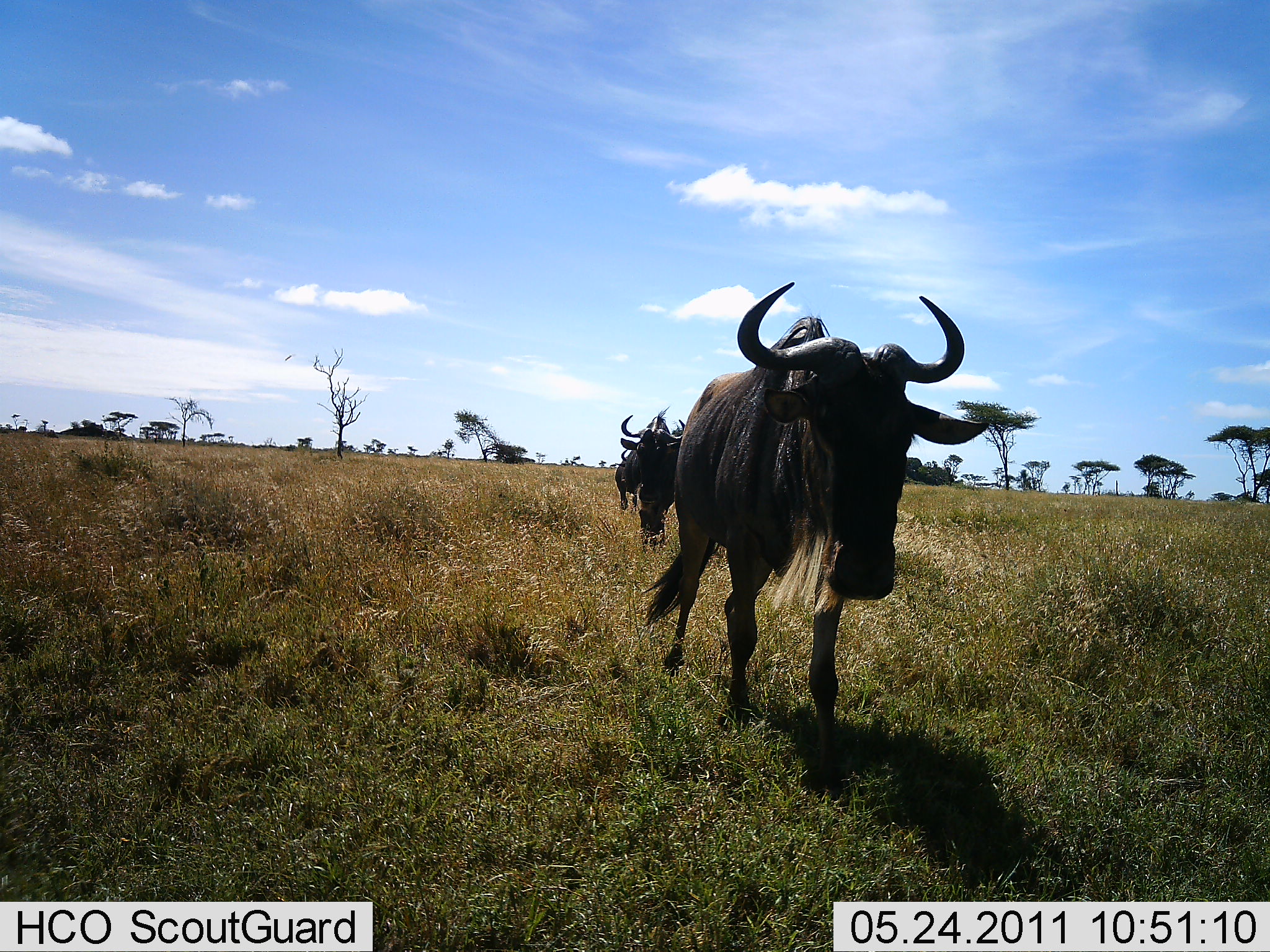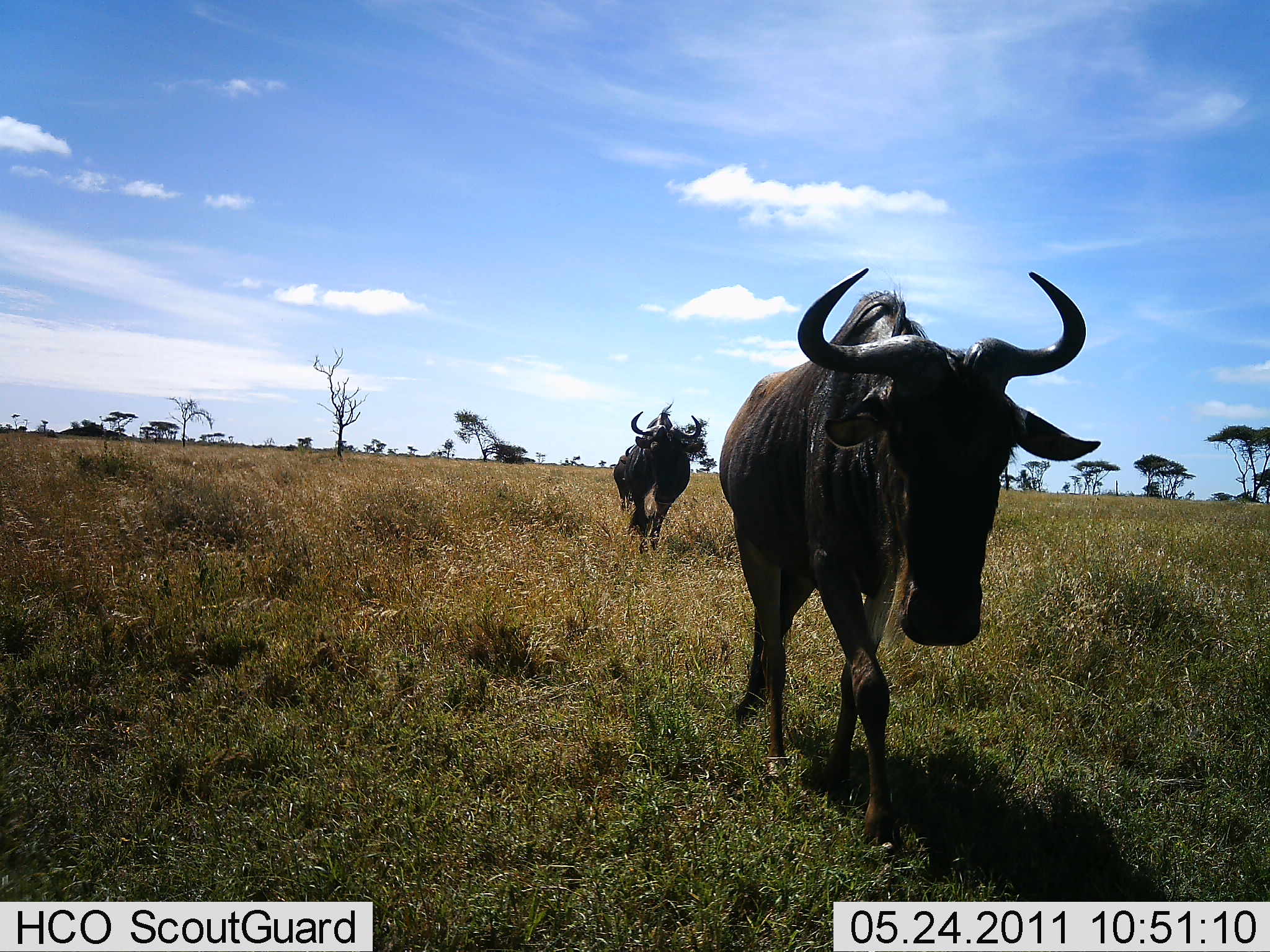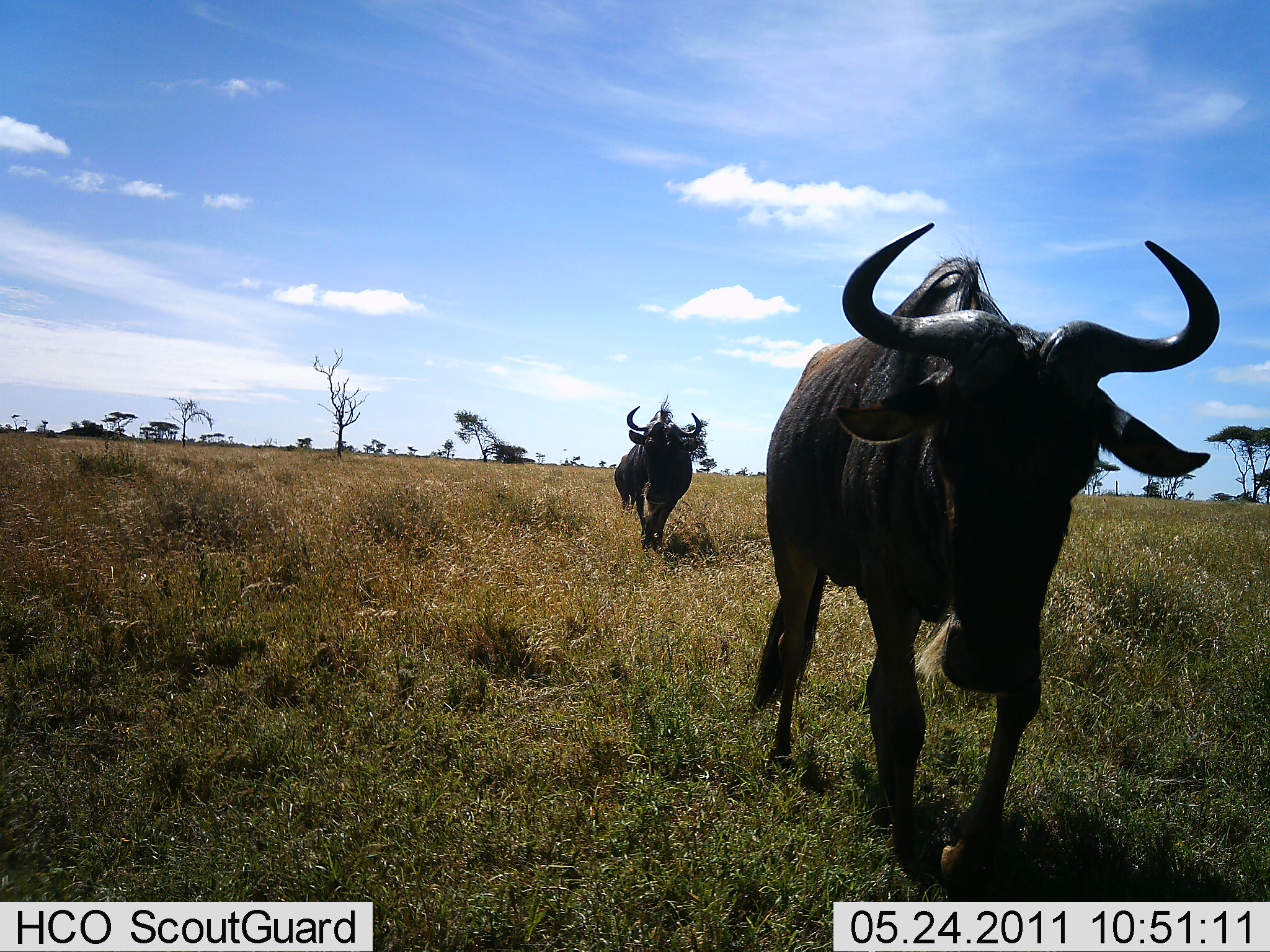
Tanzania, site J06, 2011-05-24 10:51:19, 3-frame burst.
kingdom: Animalia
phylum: Chordata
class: Mammalia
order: Artiodactyla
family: Bovidae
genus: Connochaetes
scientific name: Connochaetes taurinus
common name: blue wildebeest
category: wildebeest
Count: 3.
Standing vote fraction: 0%.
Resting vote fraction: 0%.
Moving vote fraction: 100%.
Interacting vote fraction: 0%.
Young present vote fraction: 0%.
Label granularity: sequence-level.